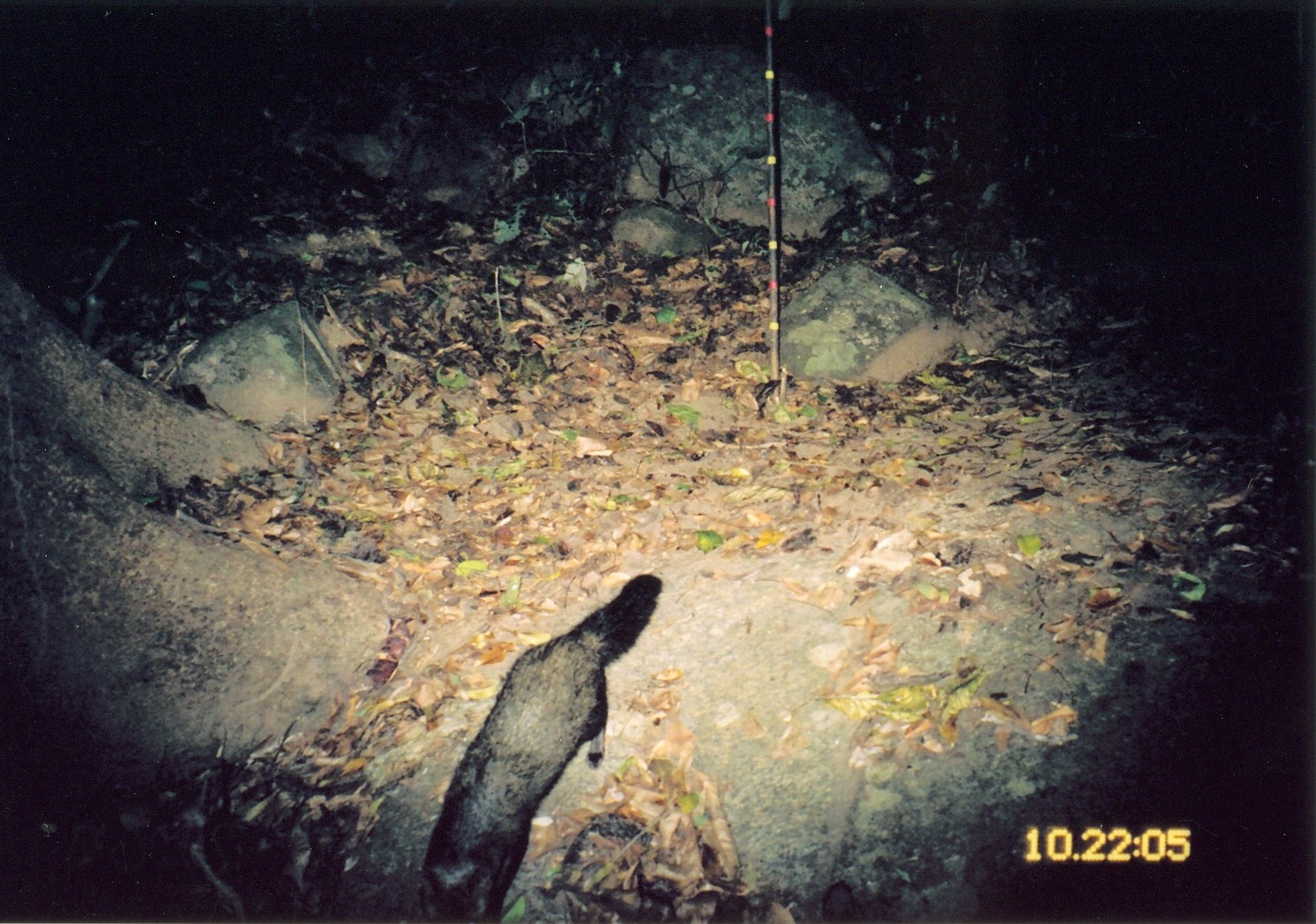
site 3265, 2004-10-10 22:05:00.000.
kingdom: Animalia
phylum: Chordata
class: Mammalia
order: Carnivora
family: Herpestidae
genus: Bdeogale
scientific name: Bdeogale crassicauda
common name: bushy-tailed mongoose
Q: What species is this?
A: Bdeogale crassicauda (bushy-tailed mongoose).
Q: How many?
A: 1.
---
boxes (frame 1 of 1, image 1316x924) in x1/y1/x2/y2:
bdeogale crassicauda: 419/572/663/924